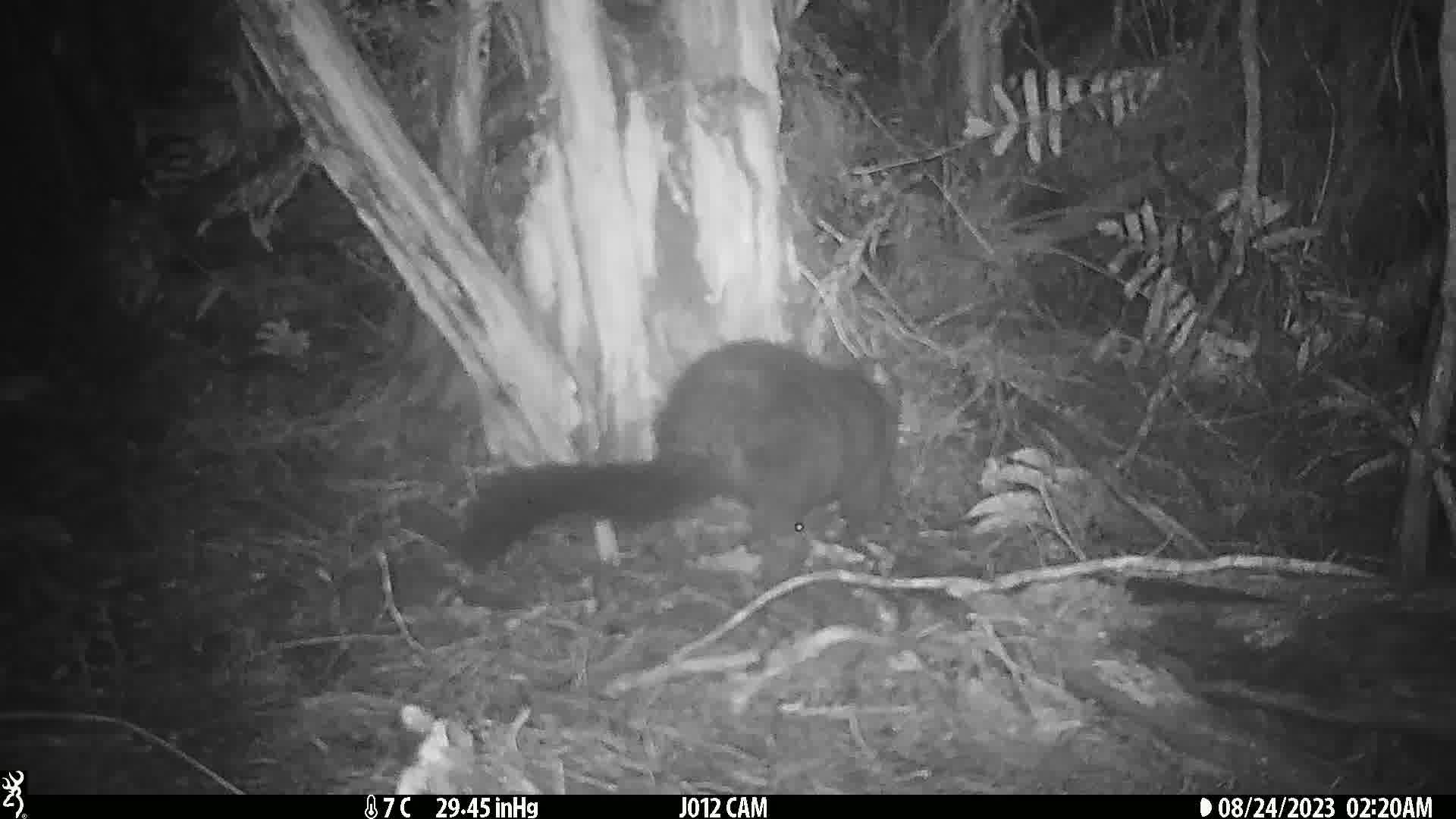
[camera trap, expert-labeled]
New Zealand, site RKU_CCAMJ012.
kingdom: Animalia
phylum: Chordata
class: Mammalia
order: Diprotodontia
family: Phalangeridae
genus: Trichosurus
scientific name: Trichosurus vulpecula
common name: common brushtail possum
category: possum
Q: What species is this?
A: Possum (common brushtail possum) (Trichosurus vulpecula).